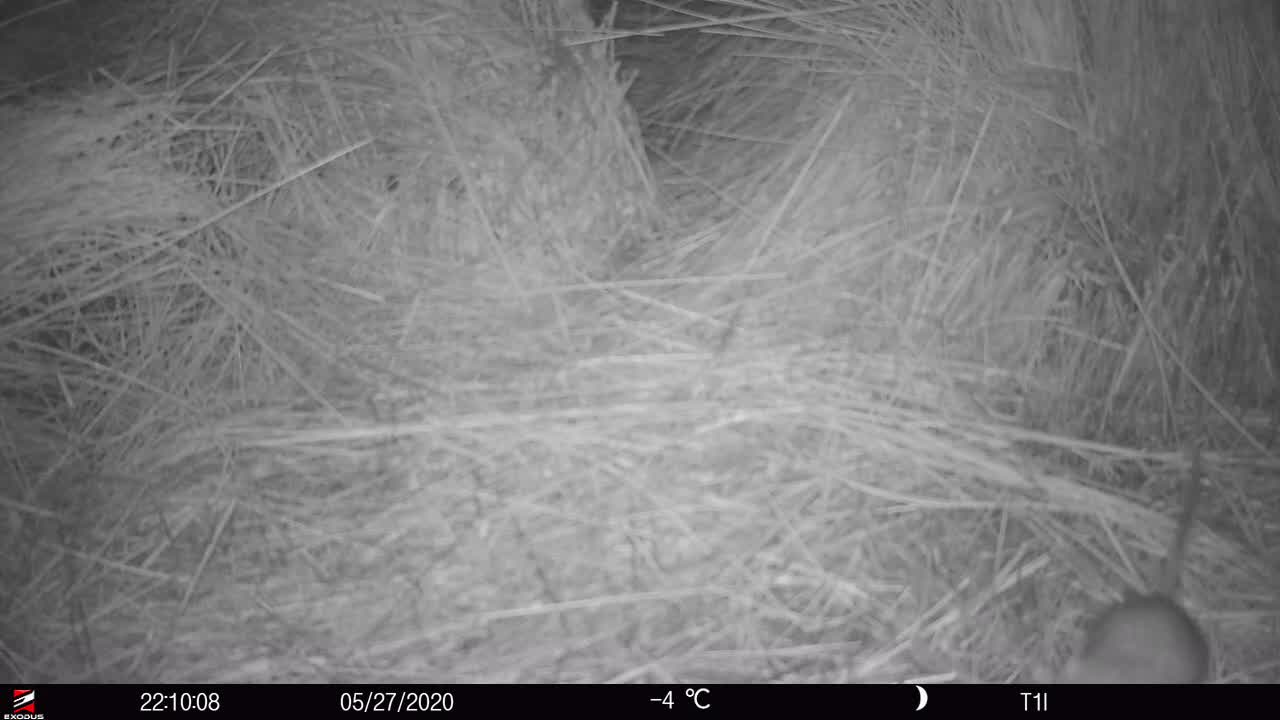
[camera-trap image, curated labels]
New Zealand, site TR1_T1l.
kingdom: Animalia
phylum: Chordata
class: Mammalia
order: Rodentia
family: Muridae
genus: Rattus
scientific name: Rattus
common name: rat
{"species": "rat (Rattus)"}